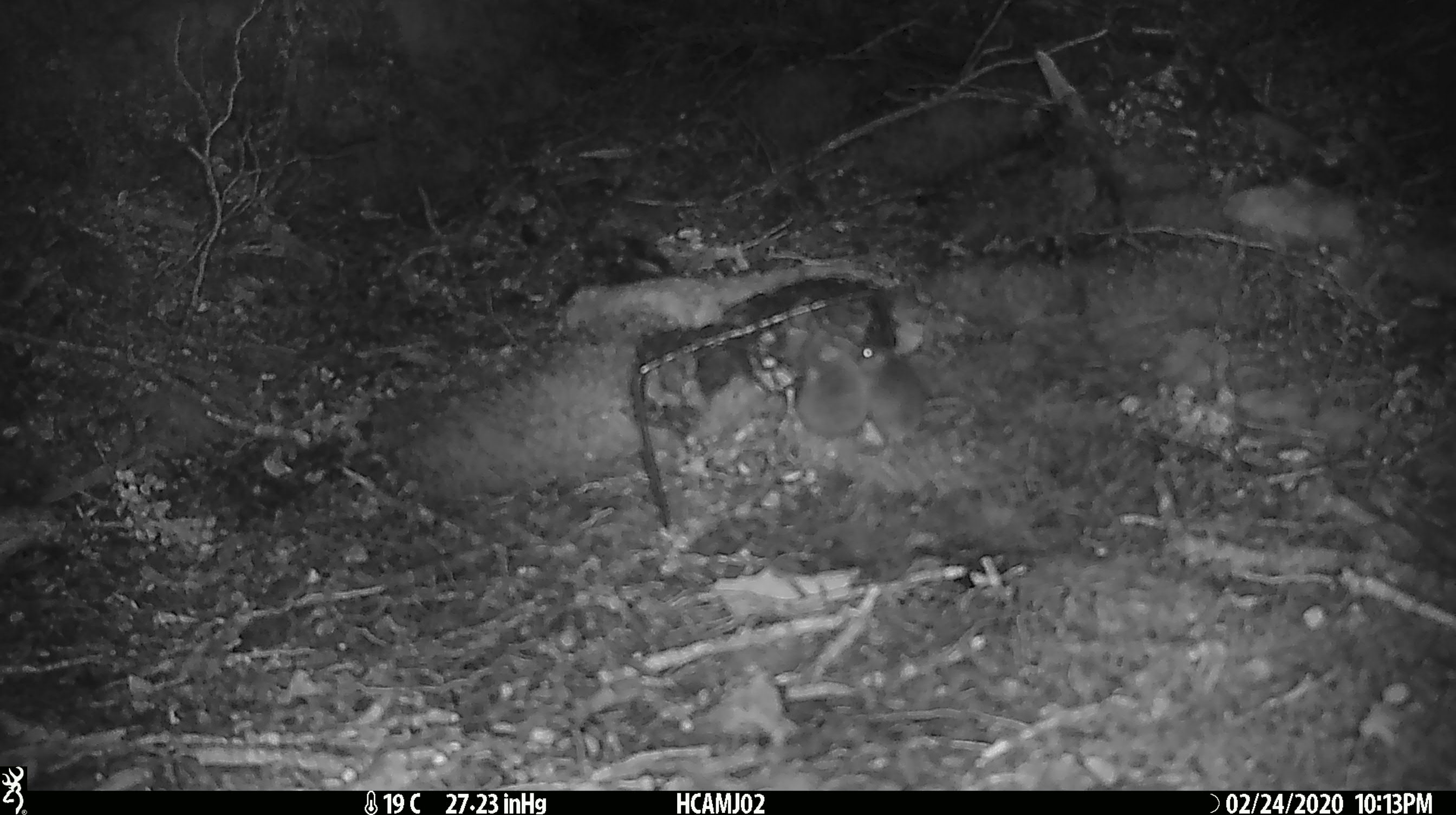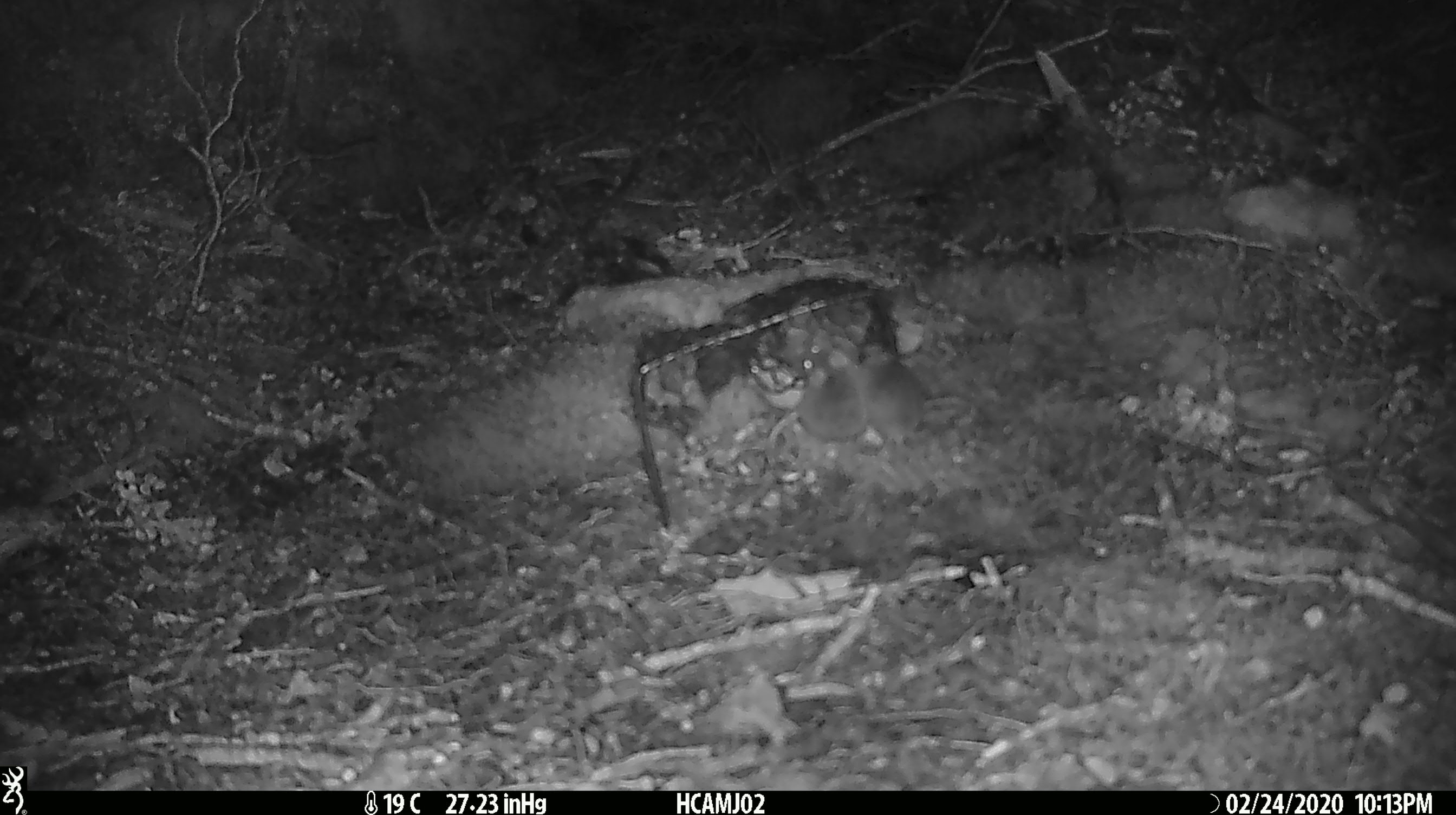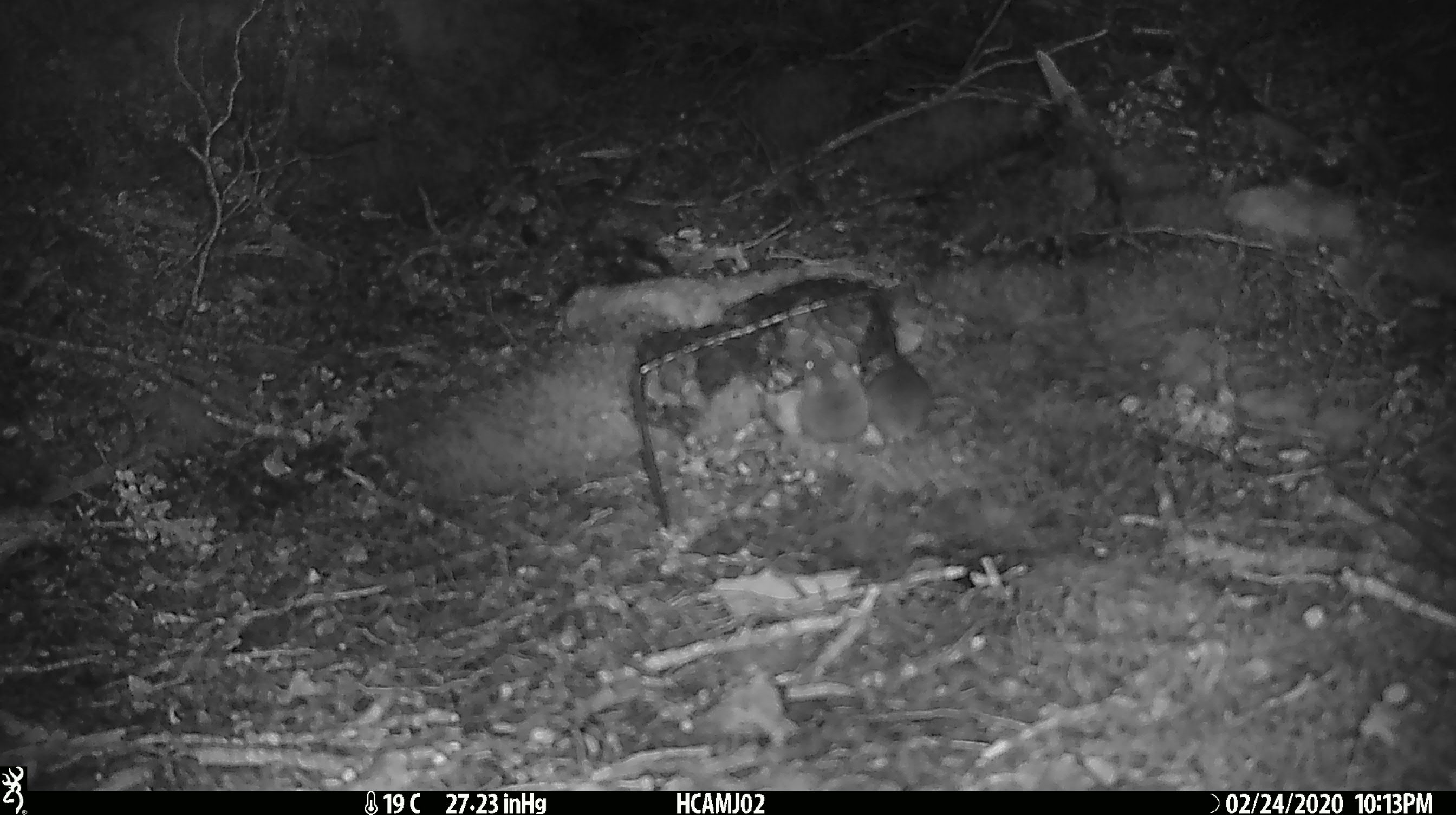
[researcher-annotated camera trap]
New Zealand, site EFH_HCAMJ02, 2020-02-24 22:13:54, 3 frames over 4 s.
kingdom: Animalia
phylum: Chordata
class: Mammalia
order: Rodentia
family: Muridae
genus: Mus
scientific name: Mus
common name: mouse